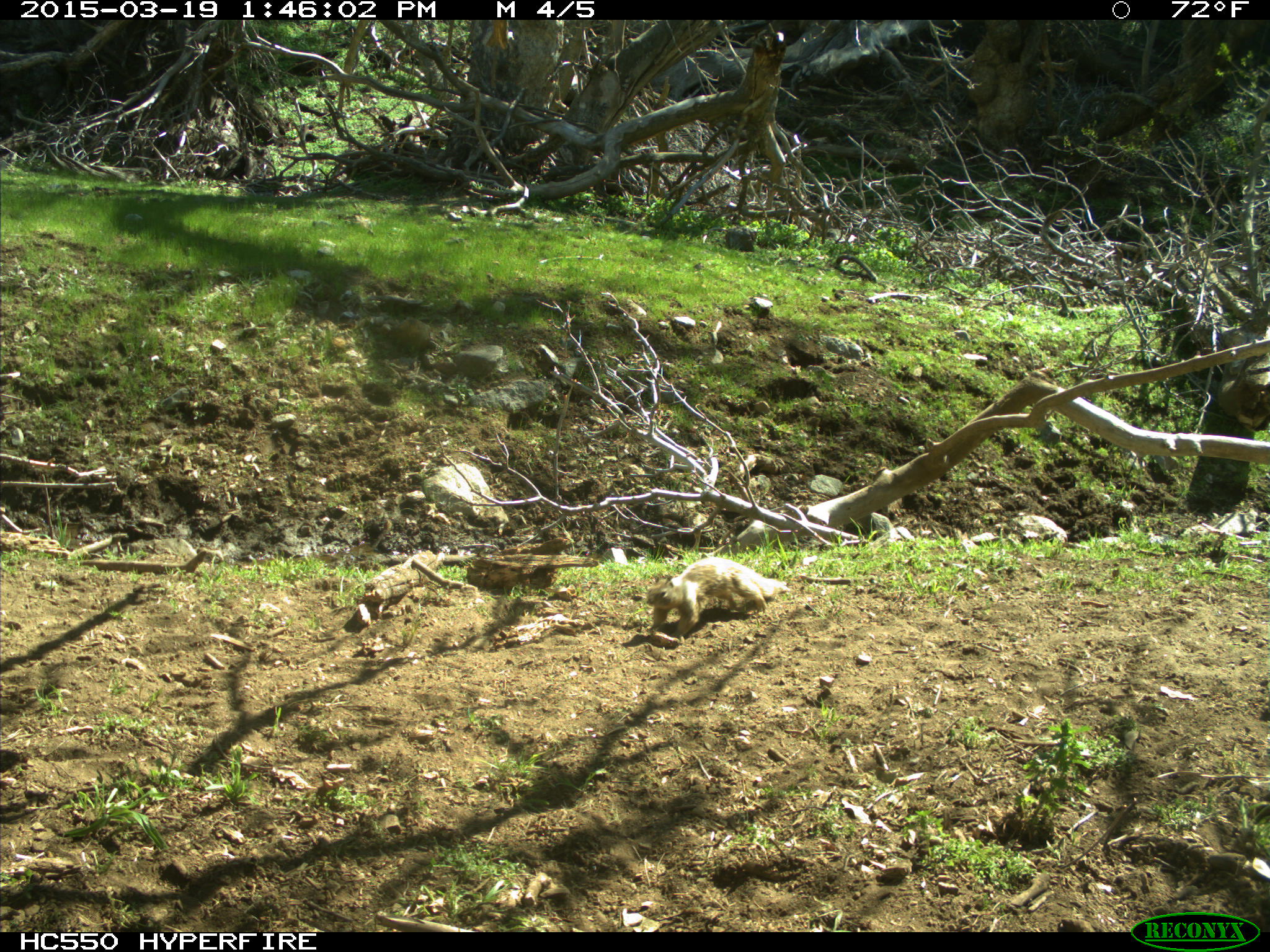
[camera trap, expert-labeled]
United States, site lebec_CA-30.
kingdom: Animalia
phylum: Chordata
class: Mammalia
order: Rodentia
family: Sciuridae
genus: Otospermophilus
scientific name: Otospermophilus beecheyi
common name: california ground squirrel